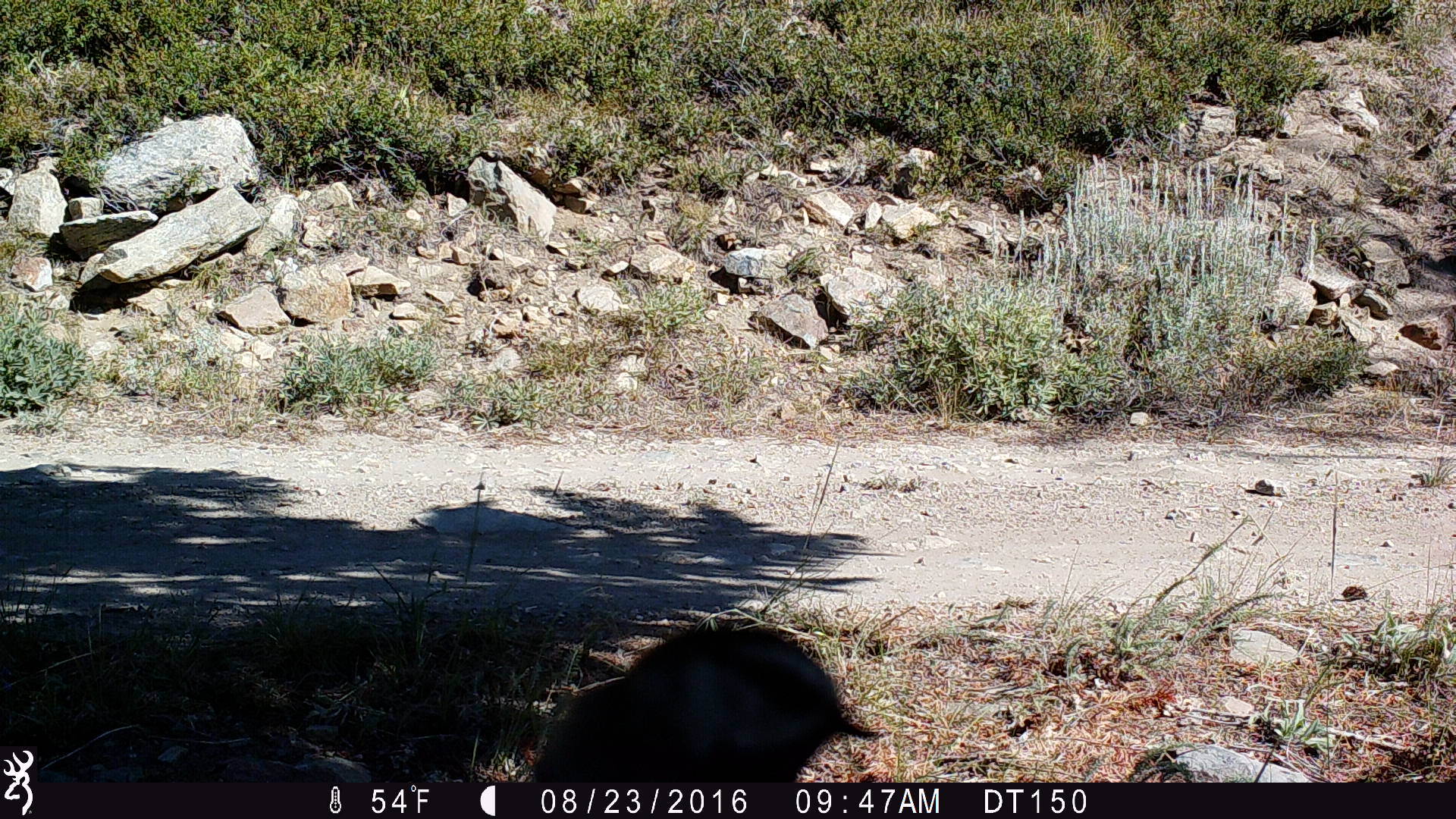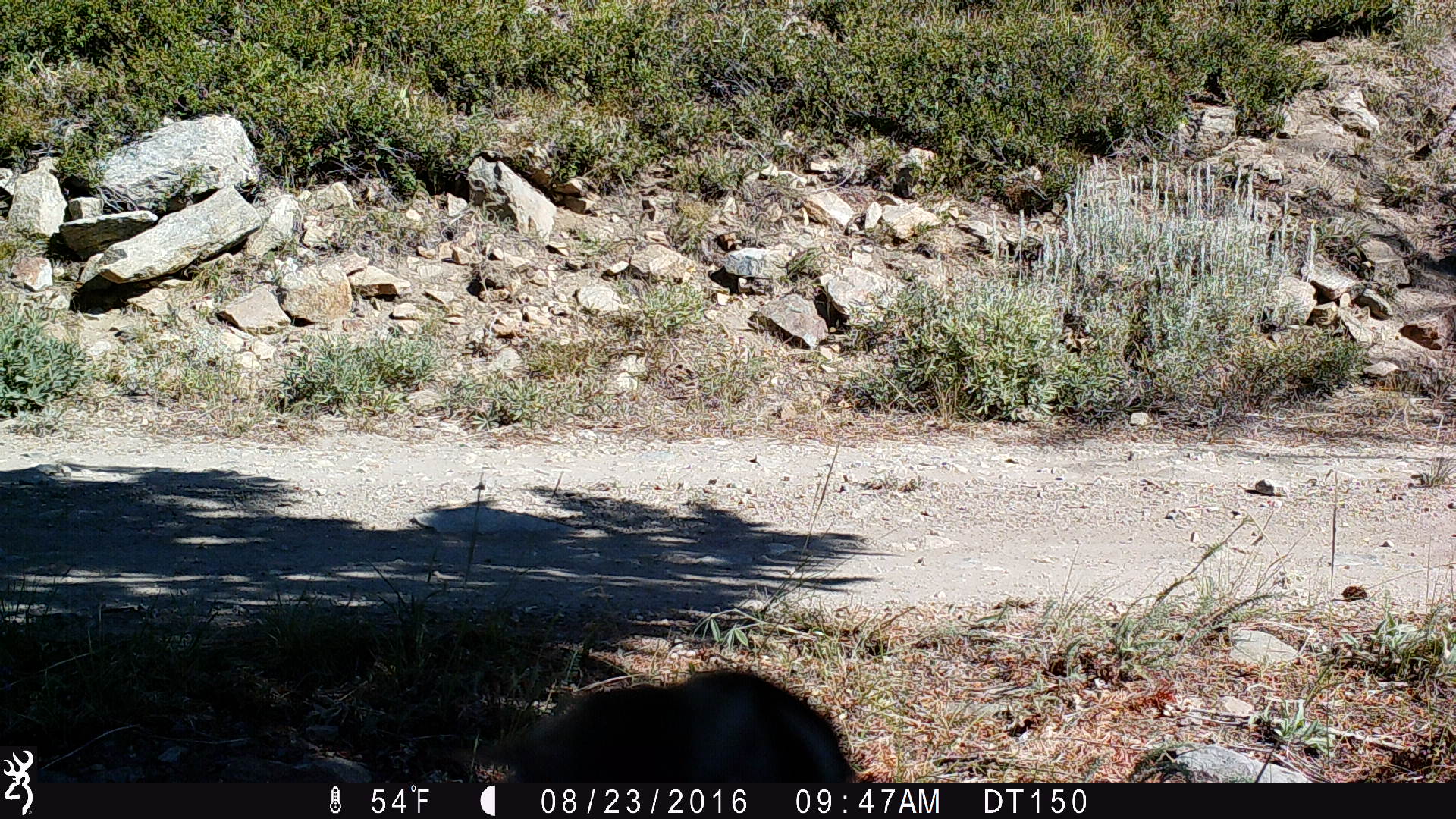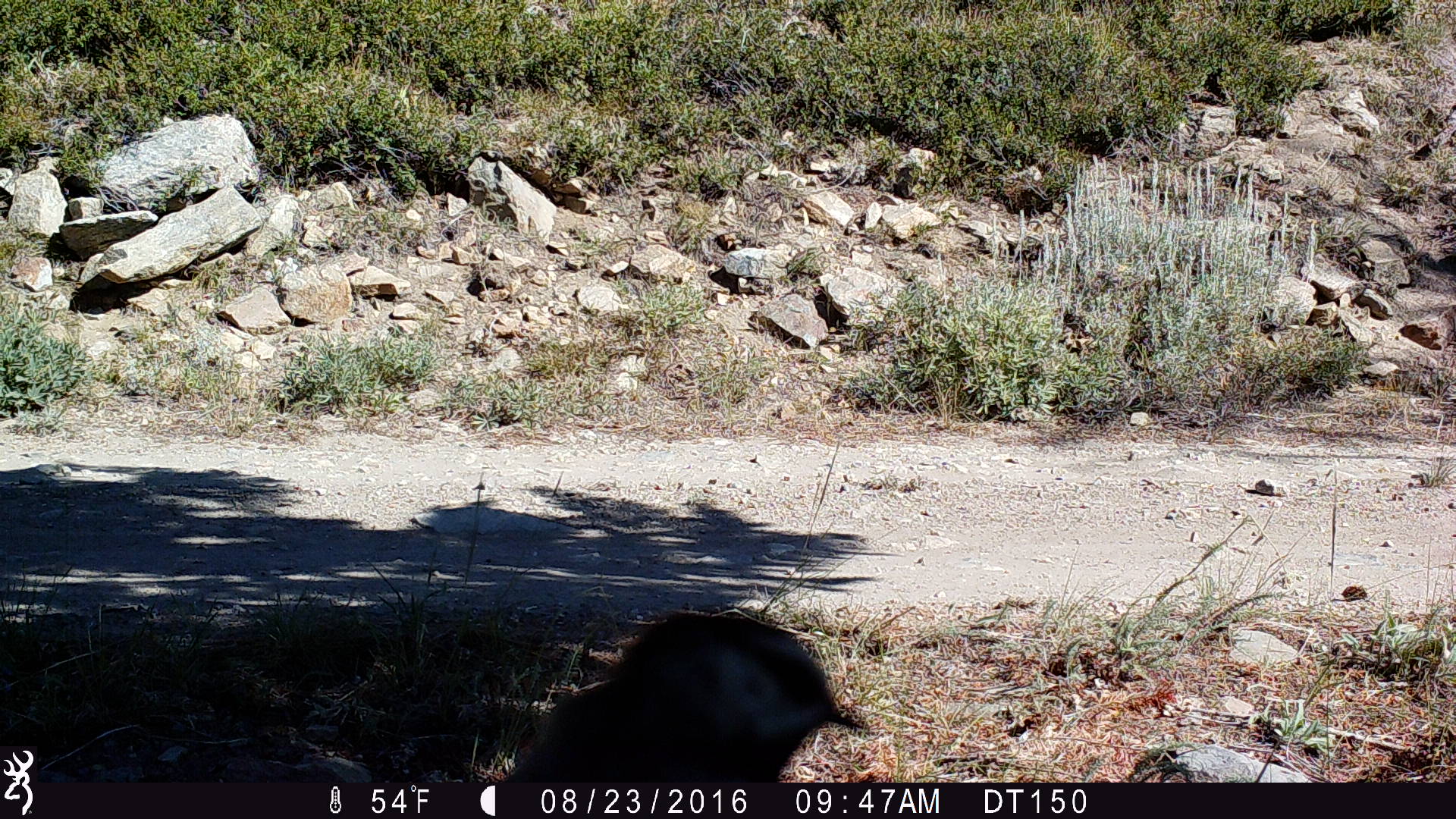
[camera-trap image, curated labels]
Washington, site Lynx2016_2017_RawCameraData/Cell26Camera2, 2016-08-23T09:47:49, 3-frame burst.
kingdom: Animalia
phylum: Chordata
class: Aves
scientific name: Aves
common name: birds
Aves (birds). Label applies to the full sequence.